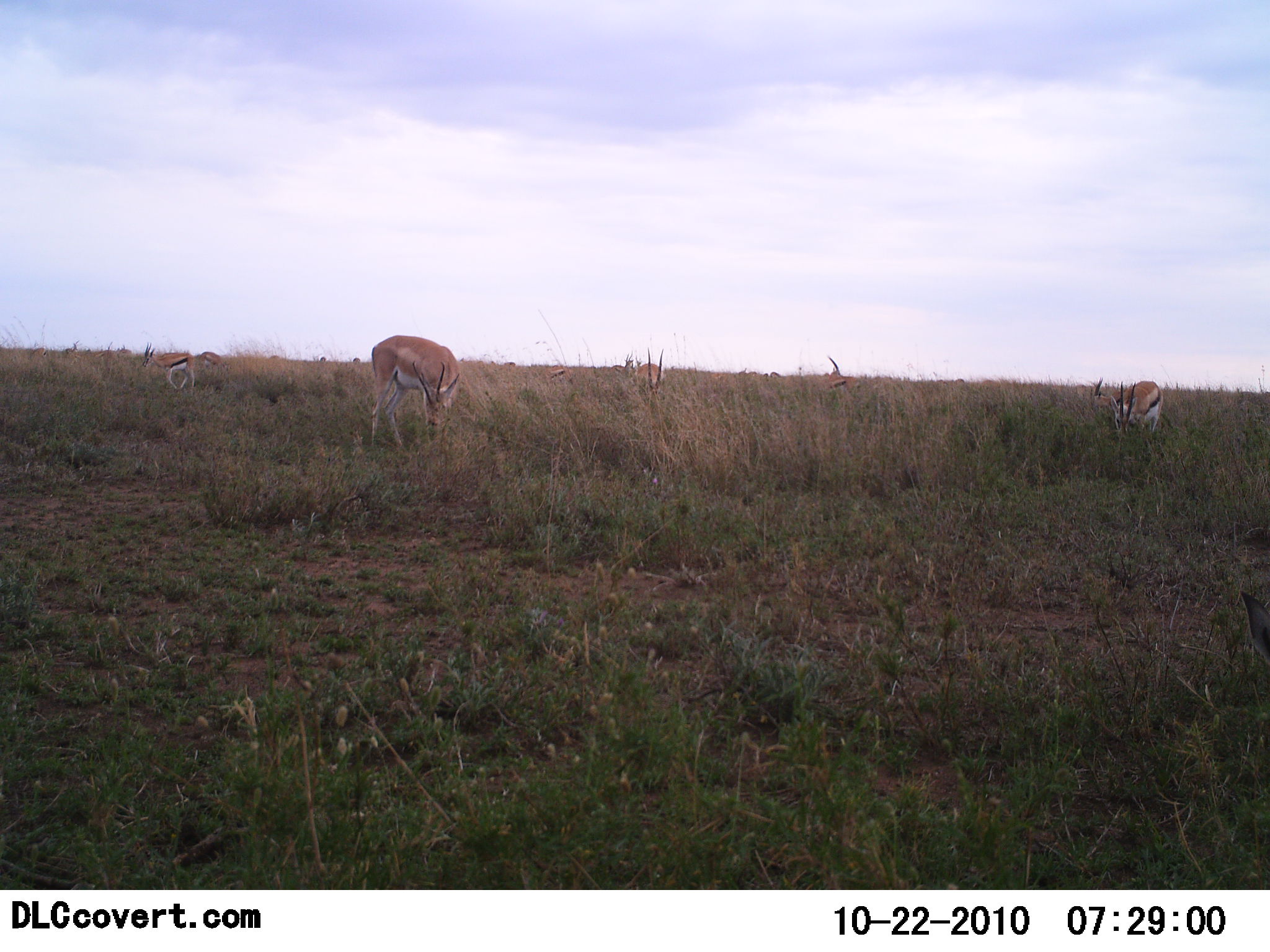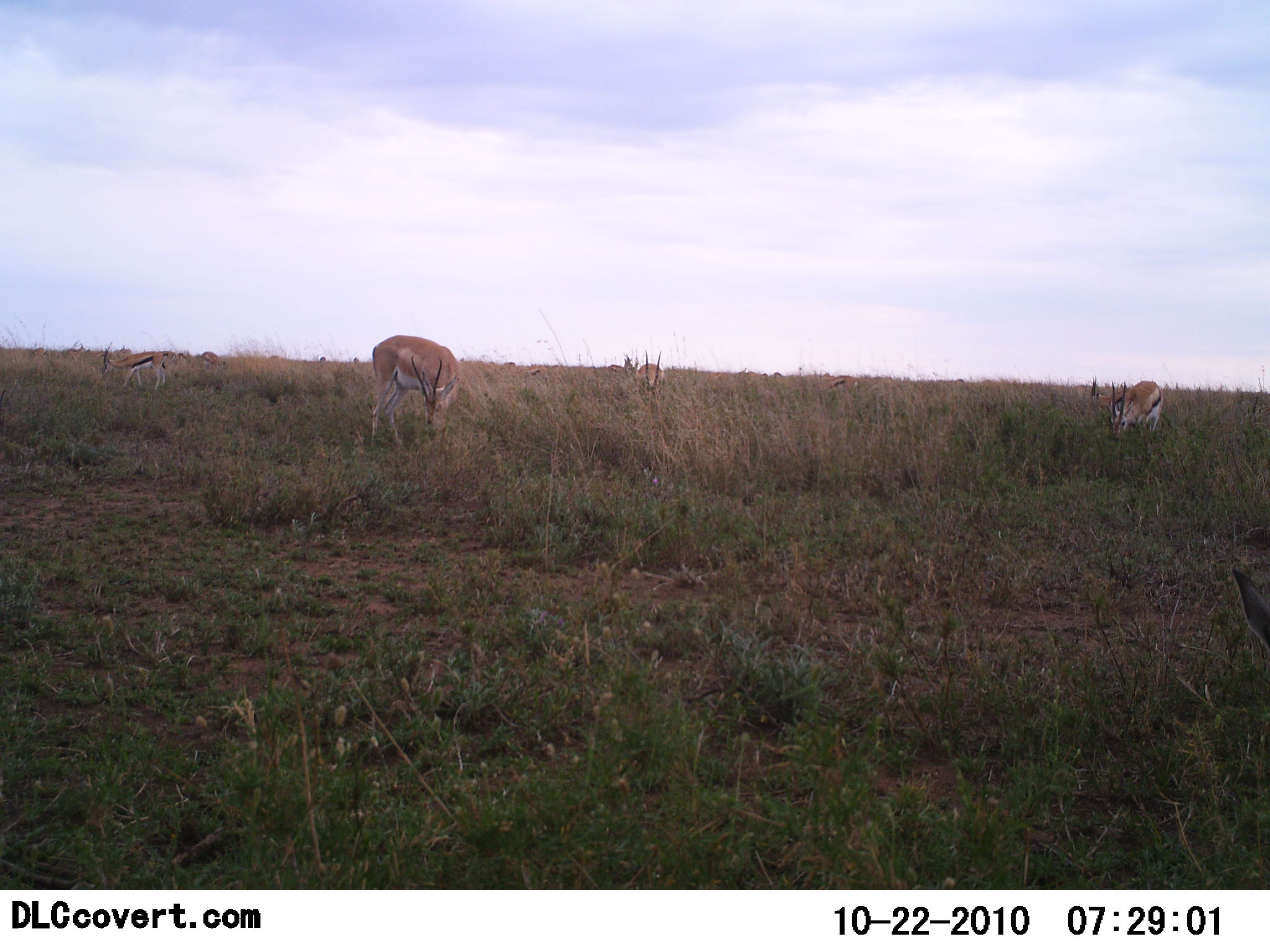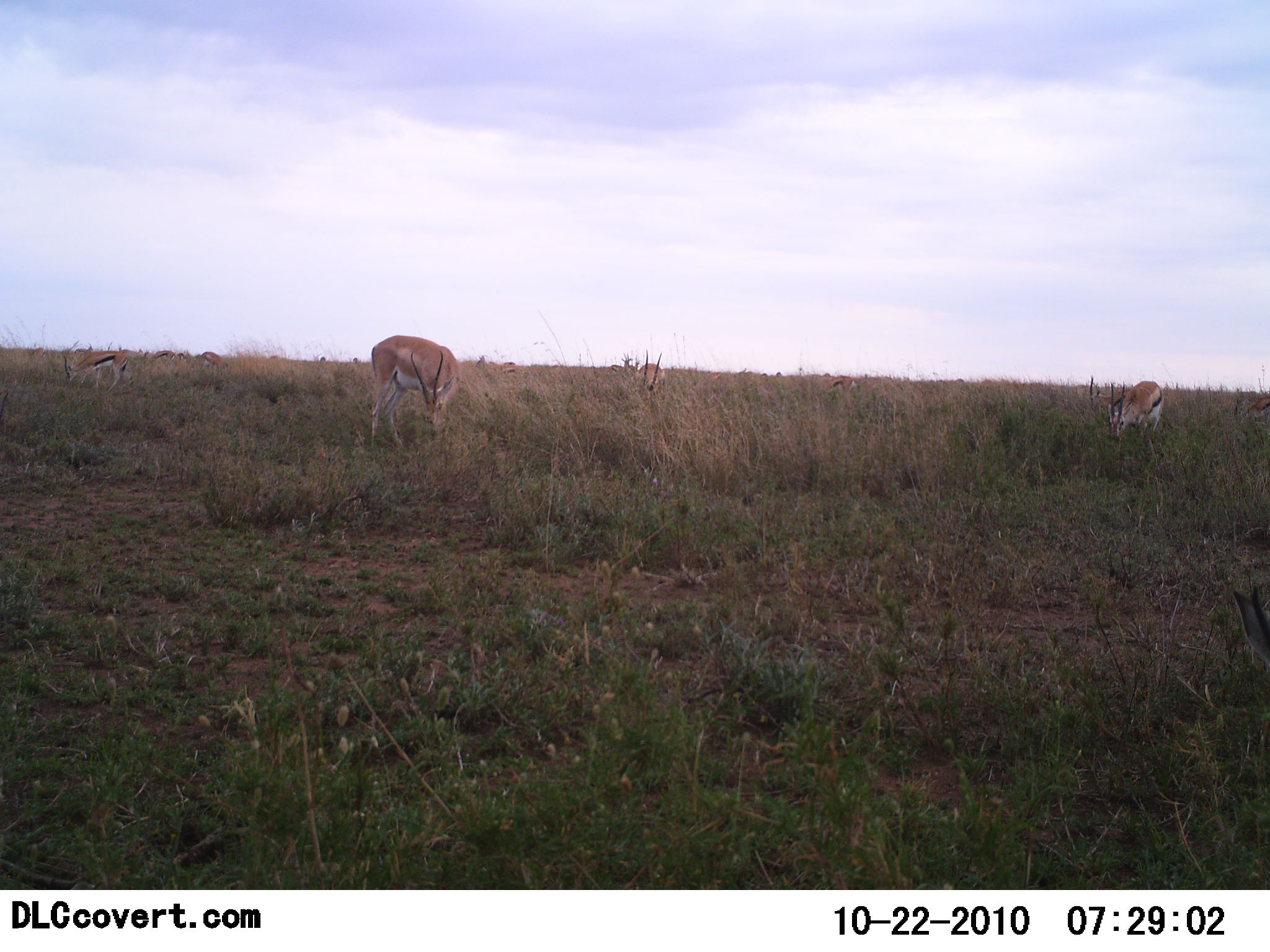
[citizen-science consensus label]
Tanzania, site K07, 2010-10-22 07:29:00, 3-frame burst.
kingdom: Animalia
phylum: Chordata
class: Mammalia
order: Artiodactyla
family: Bovidae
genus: Eudorcas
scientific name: Eudorcas thomsonii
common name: thomson's gazelle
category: gazellethomsons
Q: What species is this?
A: Gazellethomsons (thomson's gazelle) (Eudorcas thomsonii).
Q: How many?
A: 5.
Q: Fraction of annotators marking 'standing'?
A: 33%.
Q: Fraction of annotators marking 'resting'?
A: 0%.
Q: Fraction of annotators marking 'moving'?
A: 10%.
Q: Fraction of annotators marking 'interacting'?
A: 0%.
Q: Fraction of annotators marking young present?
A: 0%.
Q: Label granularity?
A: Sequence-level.